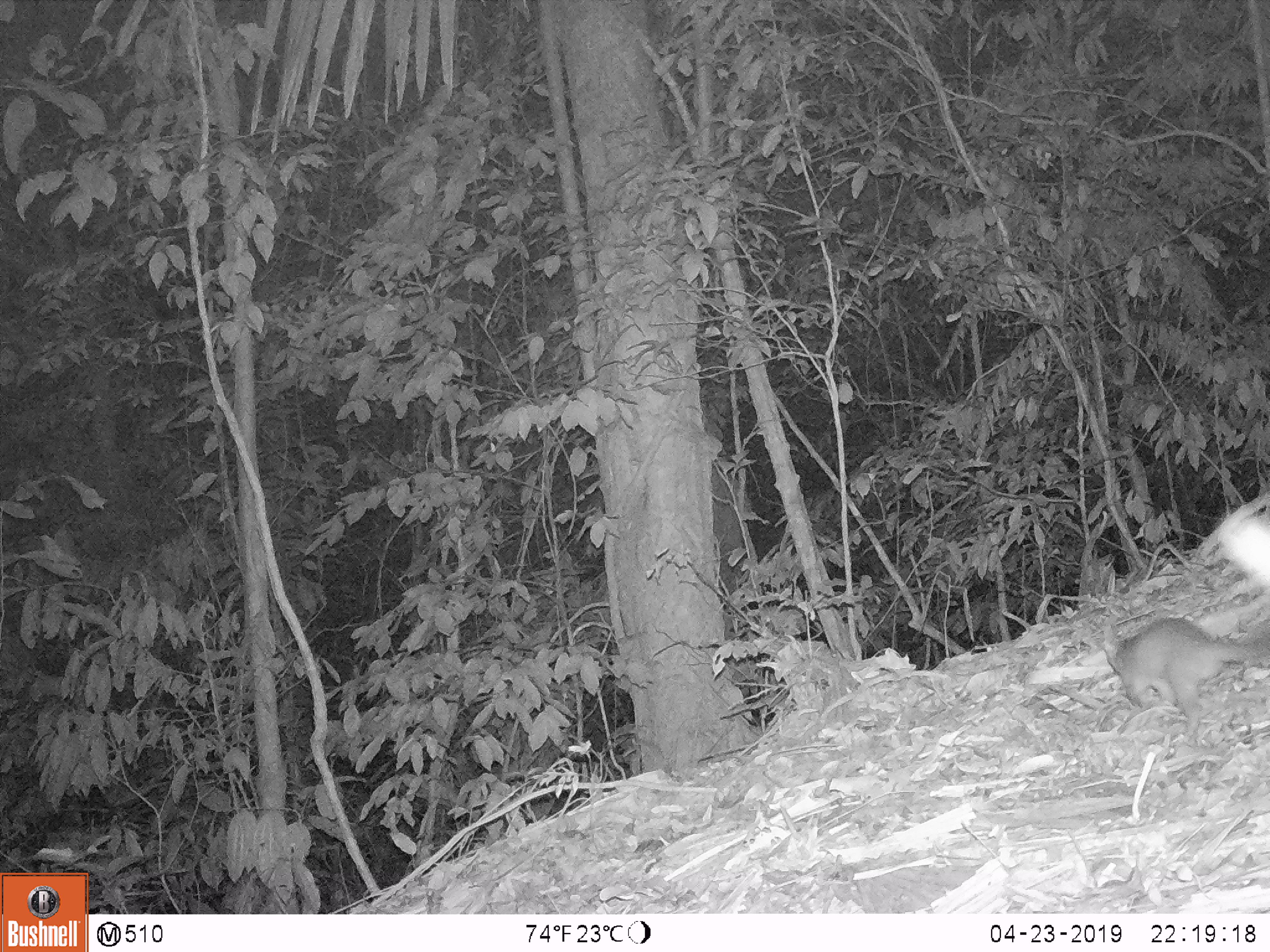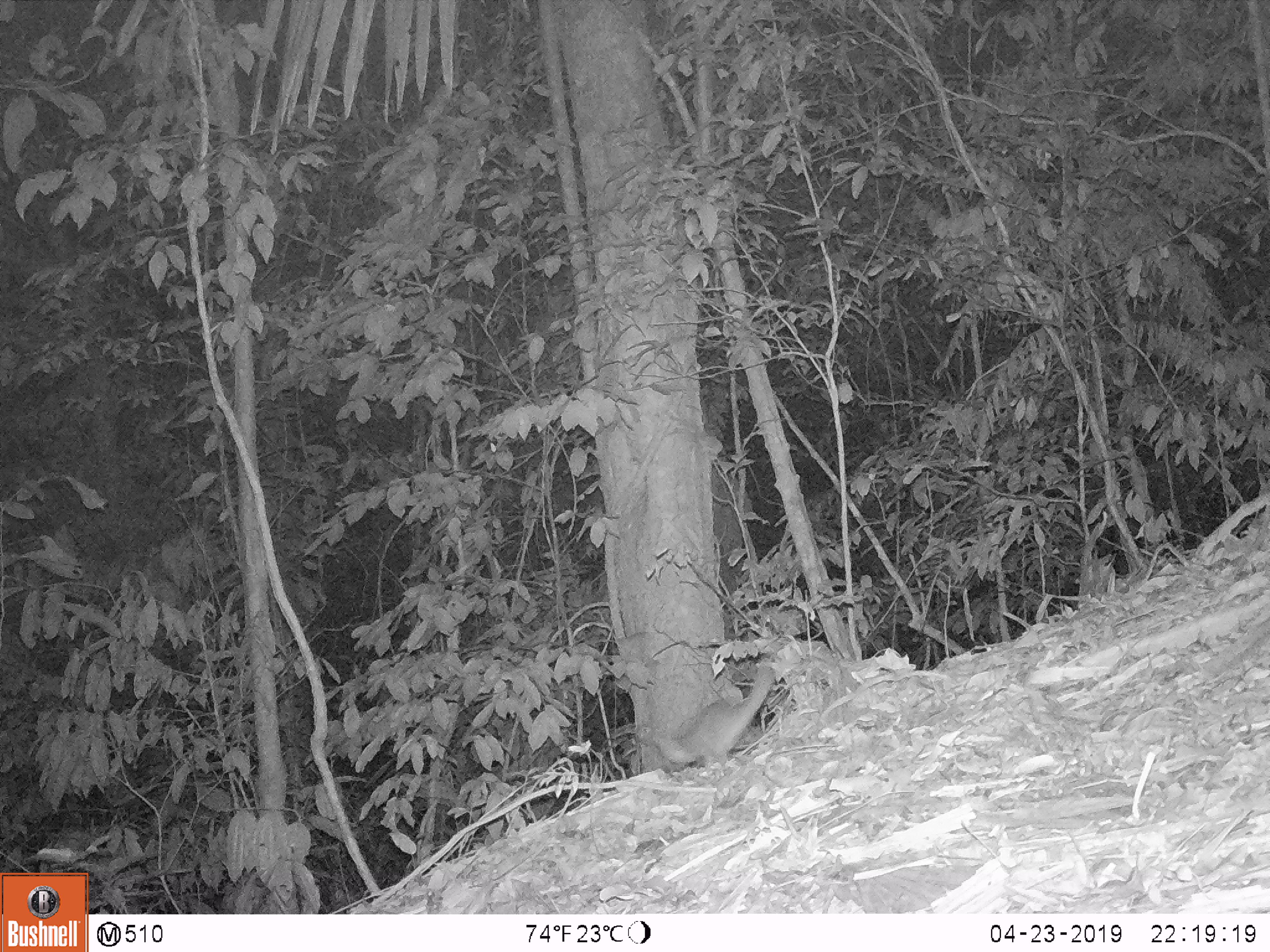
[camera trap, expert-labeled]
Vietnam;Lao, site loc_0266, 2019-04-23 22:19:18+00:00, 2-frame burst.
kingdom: Animalia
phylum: Chordata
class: Mammalia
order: Carnivora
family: Mustelidae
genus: Melogale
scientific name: Melogale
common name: ferret badger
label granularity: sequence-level